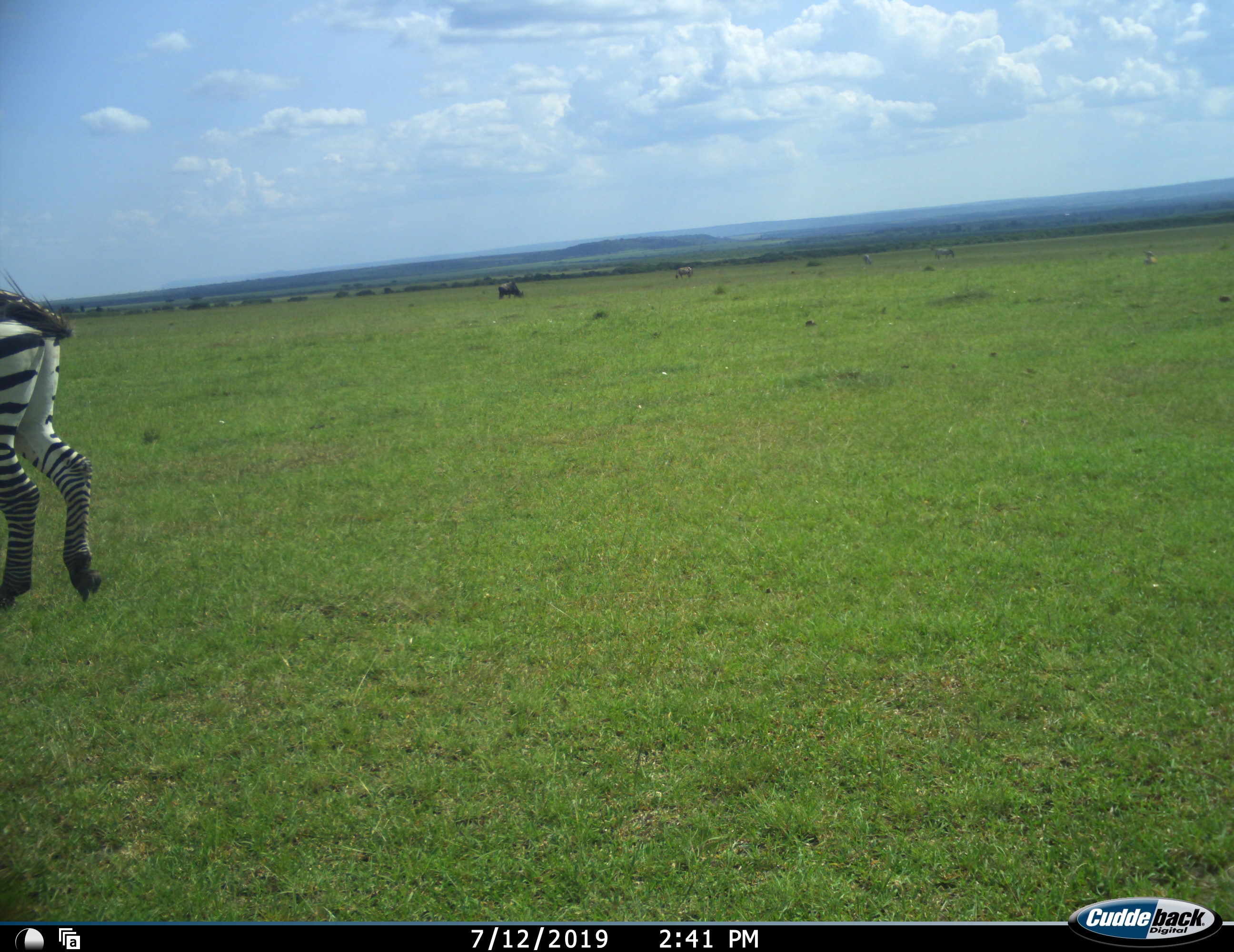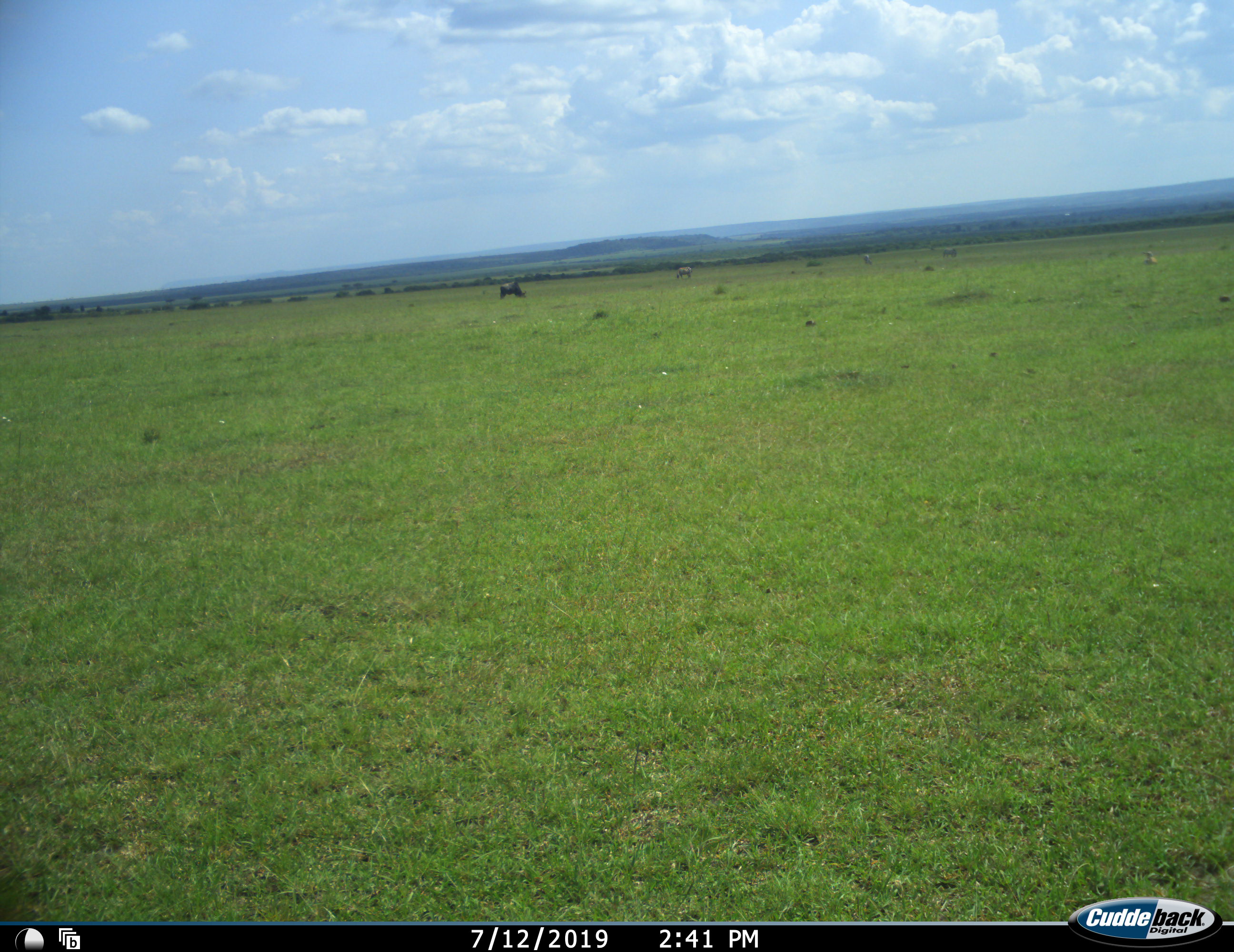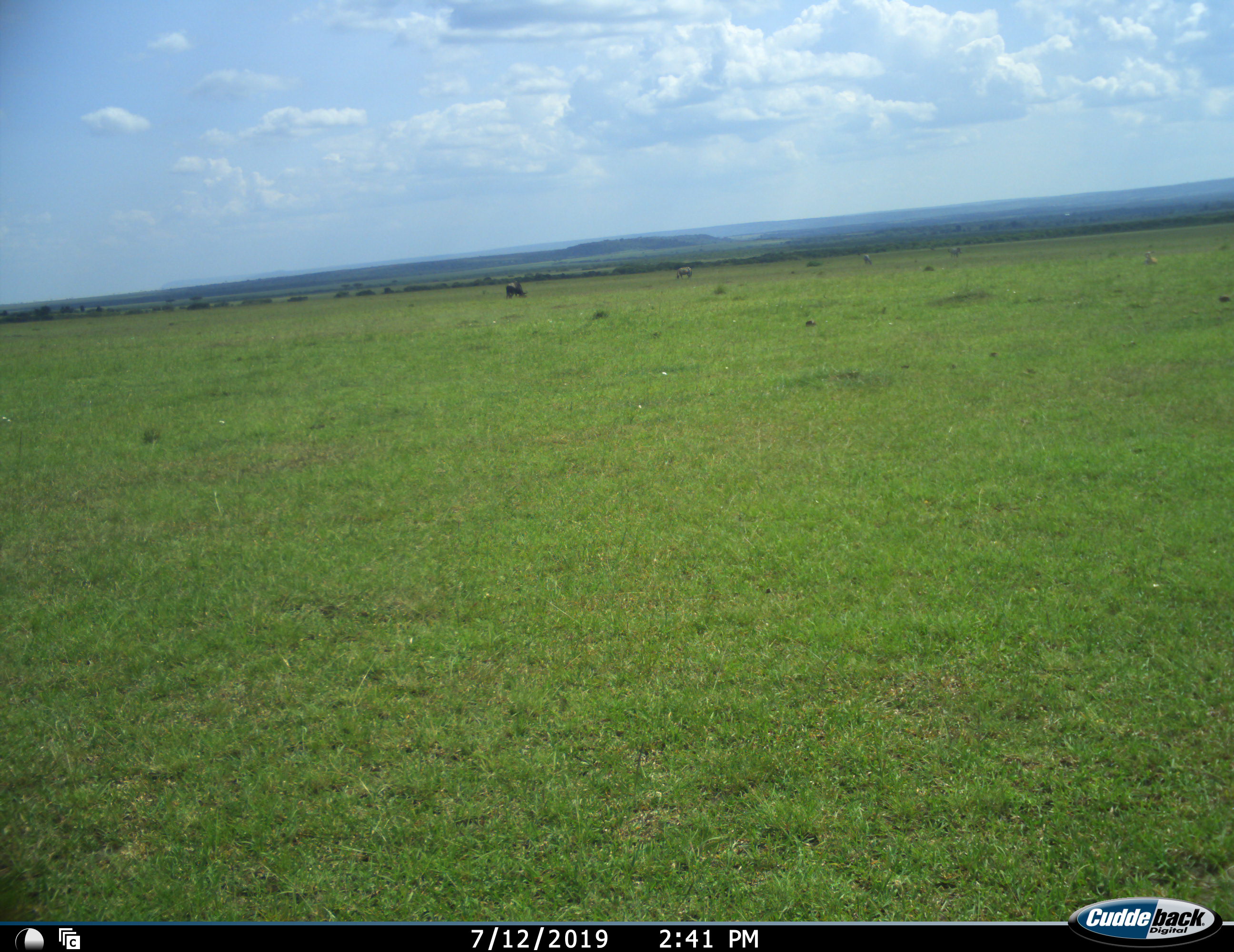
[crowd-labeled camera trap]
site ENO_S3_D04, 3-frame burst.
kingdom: Animalia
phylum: Chordata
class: Mammalia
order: Perissodactyla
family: Equidae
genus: Equus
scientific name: Equus quagga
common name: plains zebra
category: zebraplains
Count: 1.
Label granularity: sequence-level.